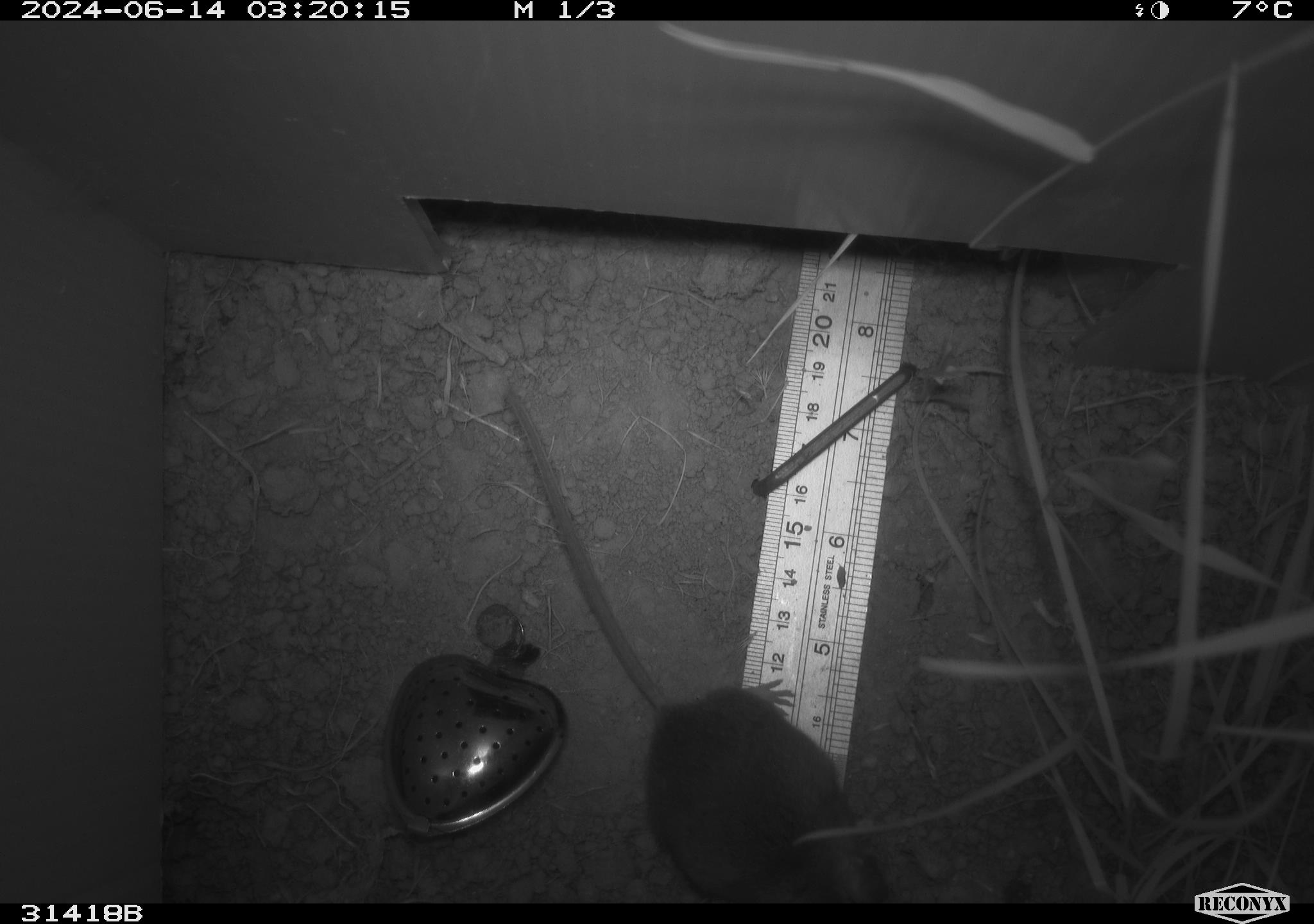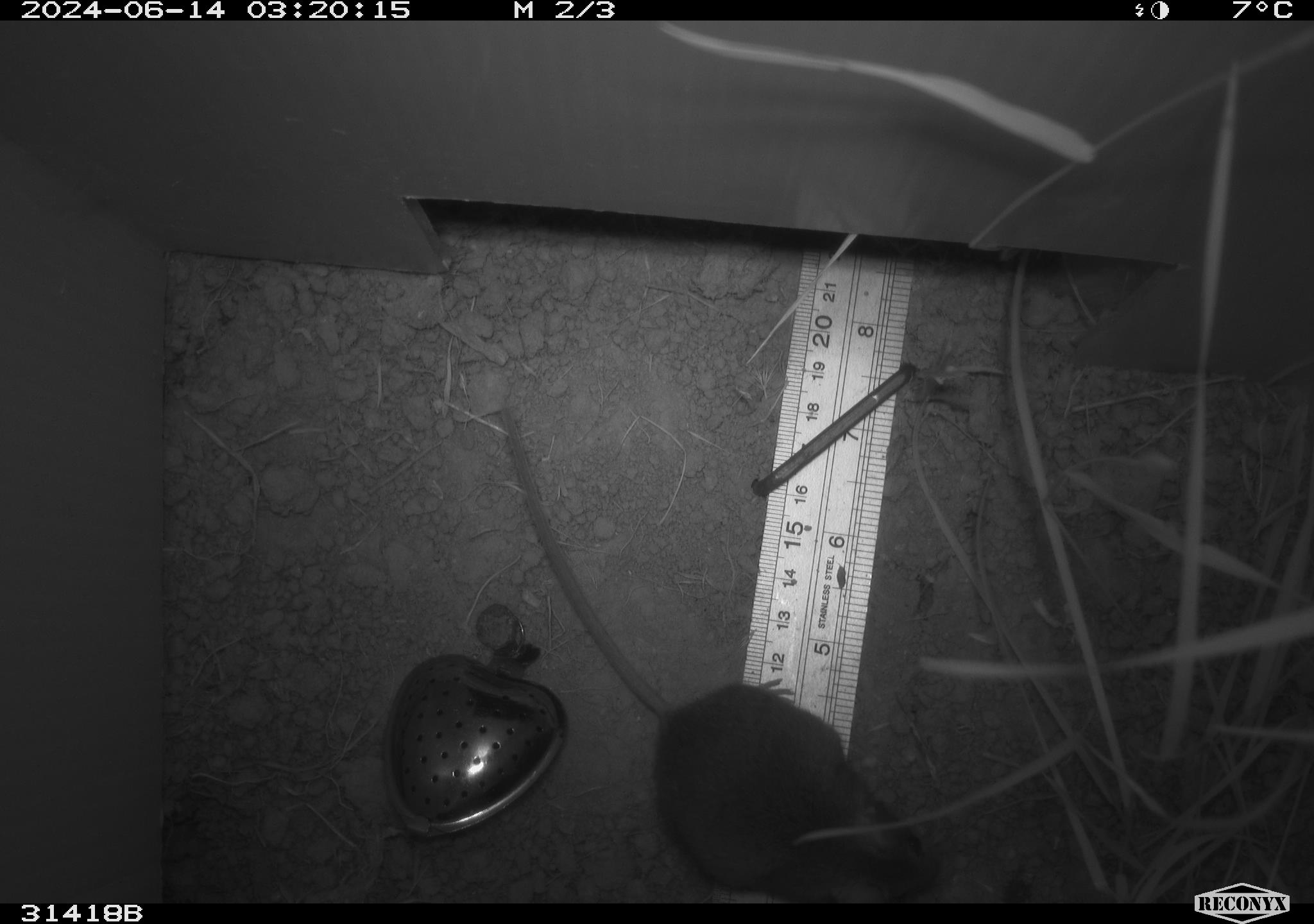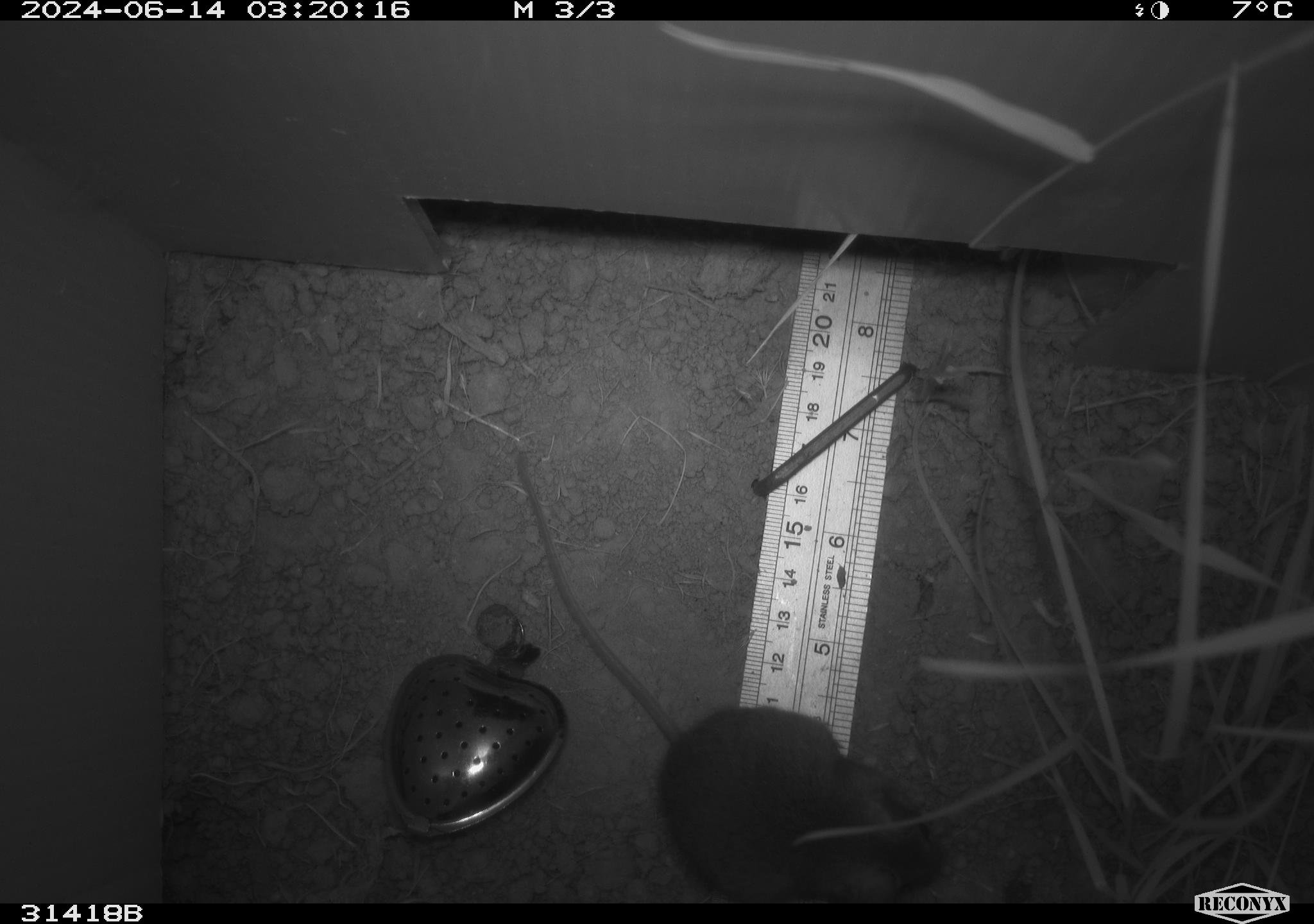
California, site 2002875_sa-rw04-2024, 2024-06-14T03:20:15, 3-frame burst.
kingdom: Animalia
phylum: Chordata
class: Mammalia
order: Rodentia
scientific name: Rodentia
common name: rodent